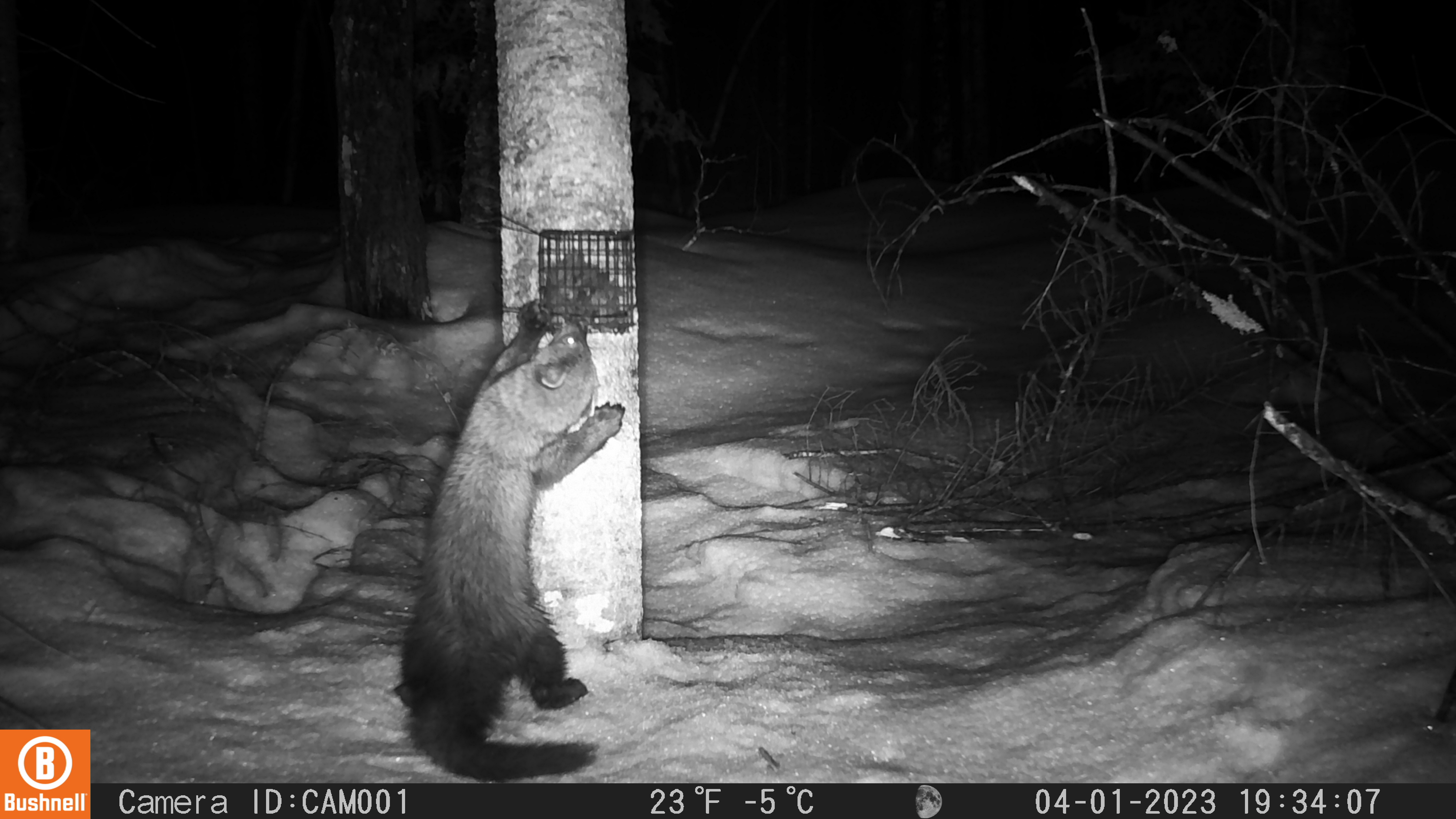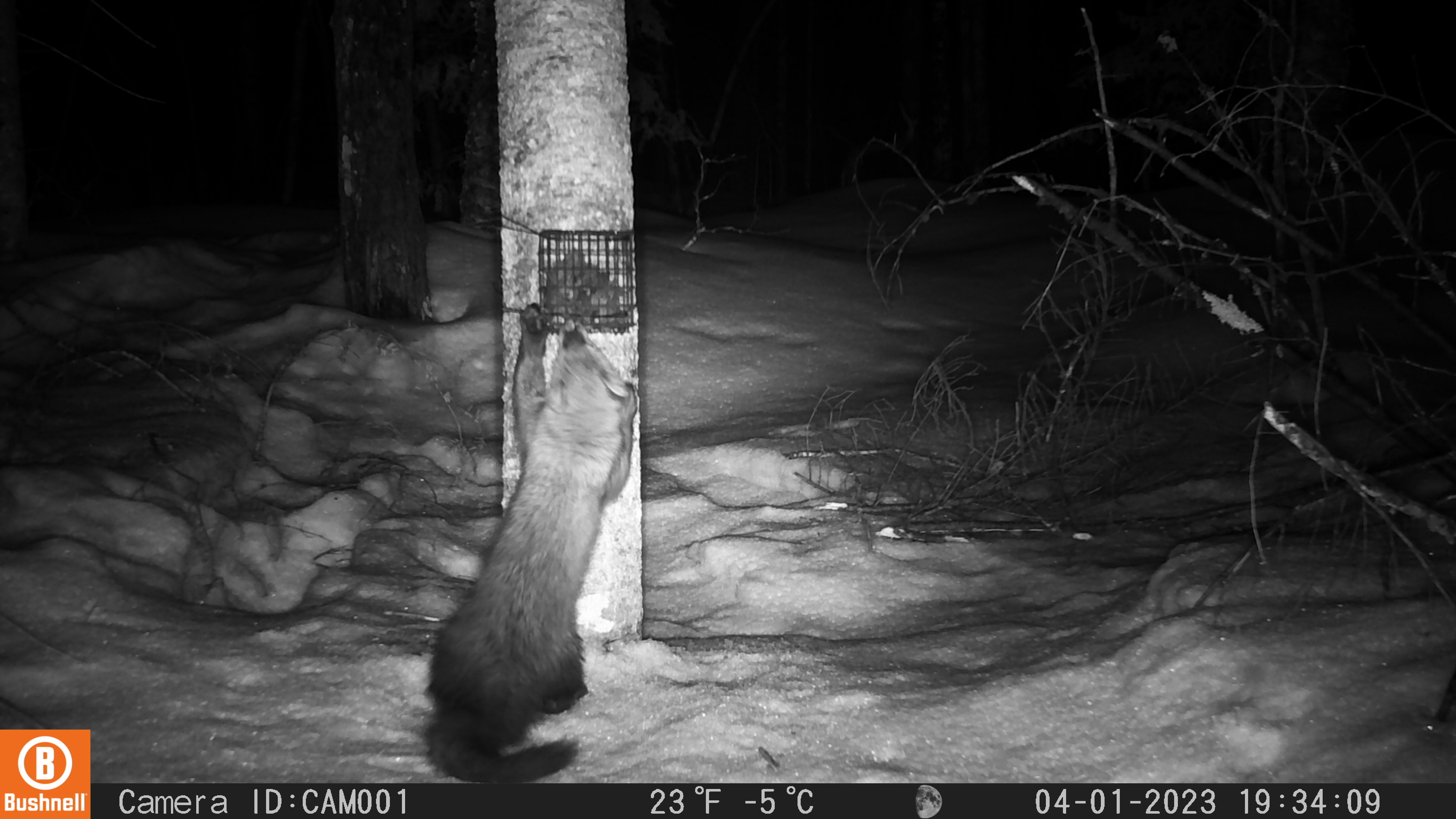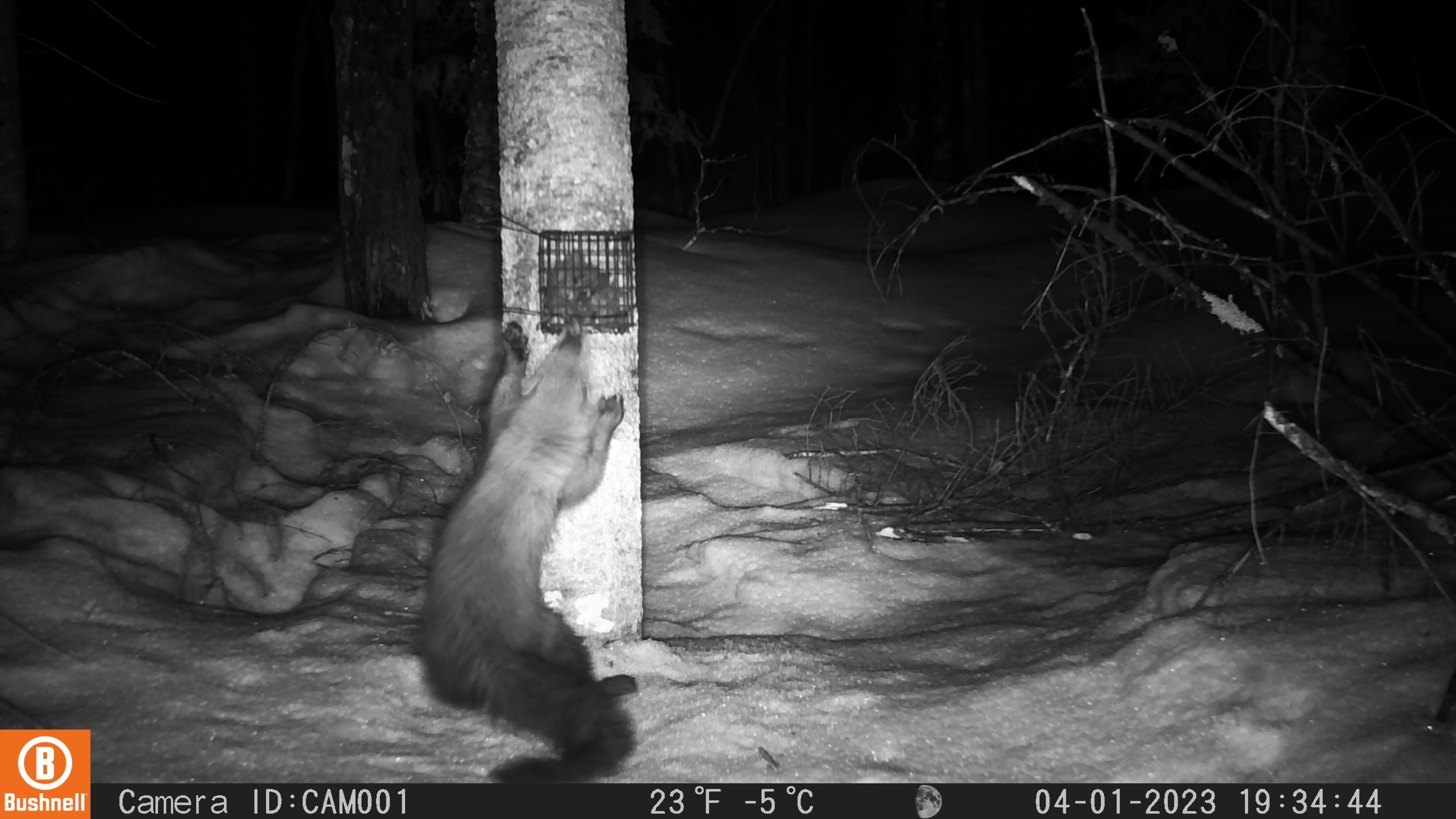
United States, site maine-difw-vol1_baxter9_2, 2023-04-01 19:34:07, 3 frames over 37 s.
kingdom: Animalia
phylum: Chordata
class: Mammalia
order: Carnivora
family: Mustelidae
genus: Pekania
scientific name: Pekania pennanti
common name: fisher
Fisher (Pekania pennanti).